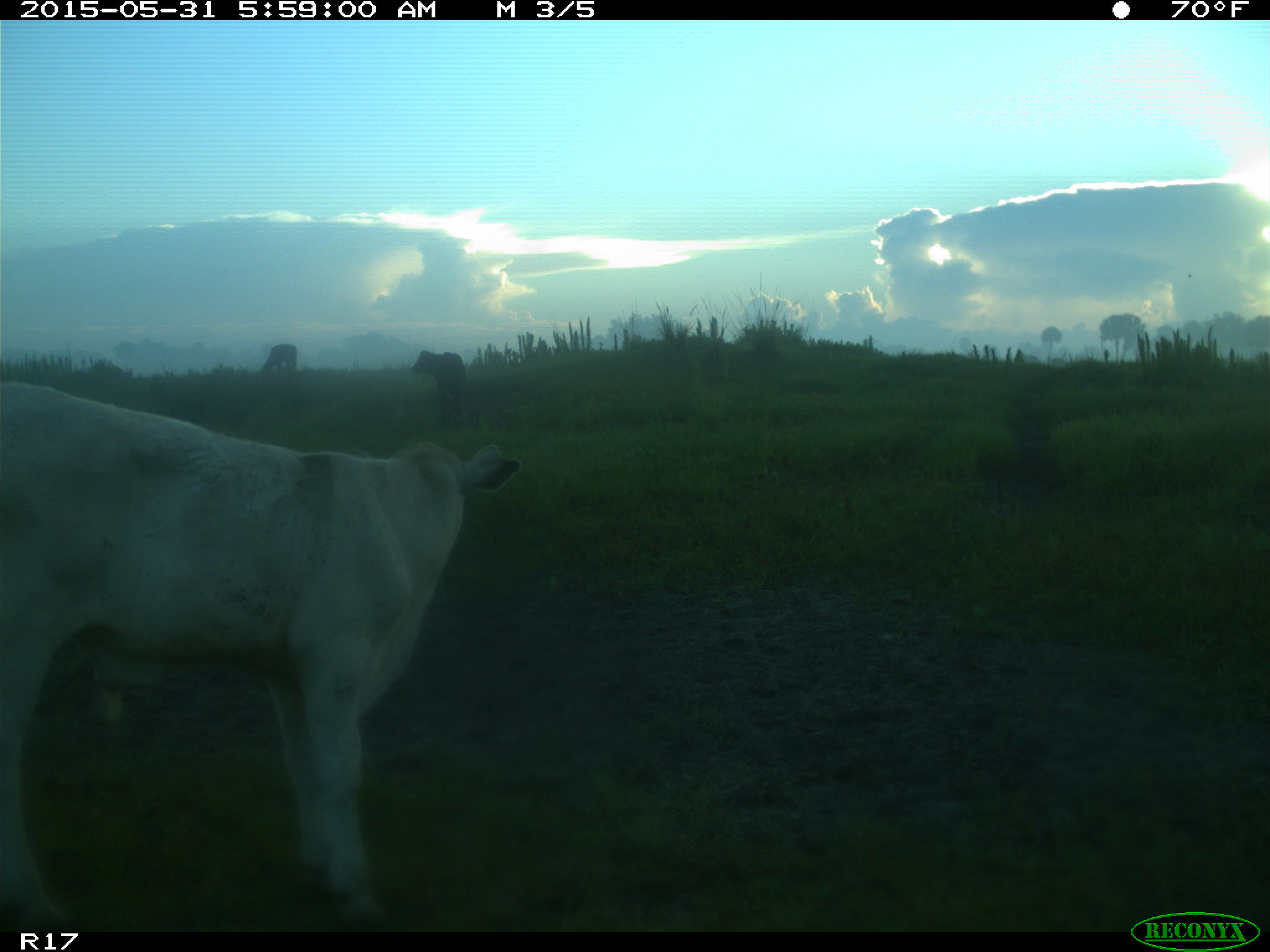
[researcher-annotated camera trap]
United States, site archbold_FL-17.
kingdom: Animalia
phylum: Chordata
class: Mammalia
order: Artiodactyla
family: Bovidae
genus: Bos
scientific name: Bos taurus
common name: domestic cow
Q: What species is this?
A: Bos taurus (domestic cow).